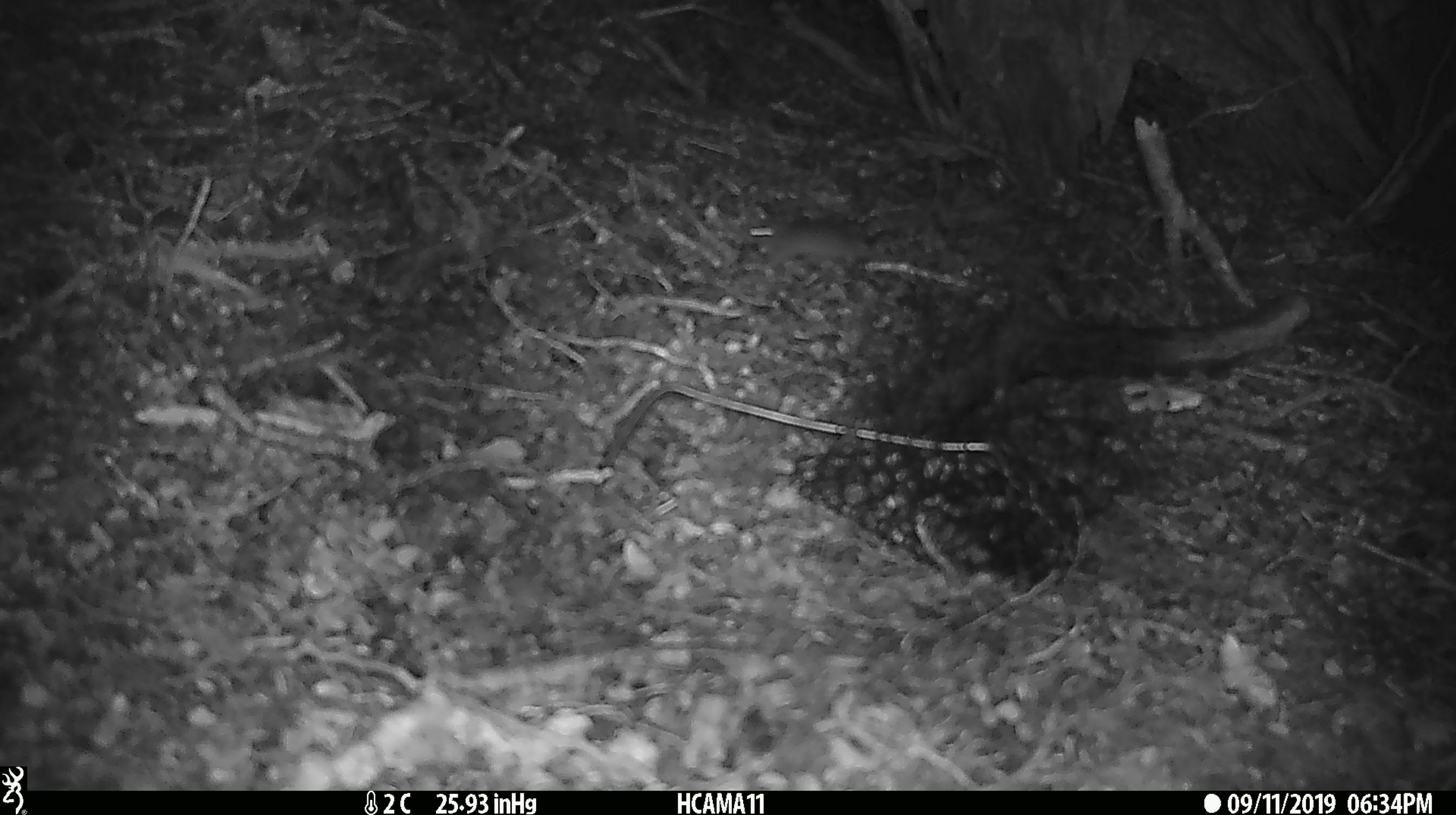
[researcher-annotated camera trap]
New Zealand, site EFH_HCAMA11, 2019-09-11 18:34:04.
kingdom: Animalia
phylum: Chordata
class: Mammalia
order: Rodentia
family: Muridae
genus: Mus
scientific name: Mus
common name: mouse